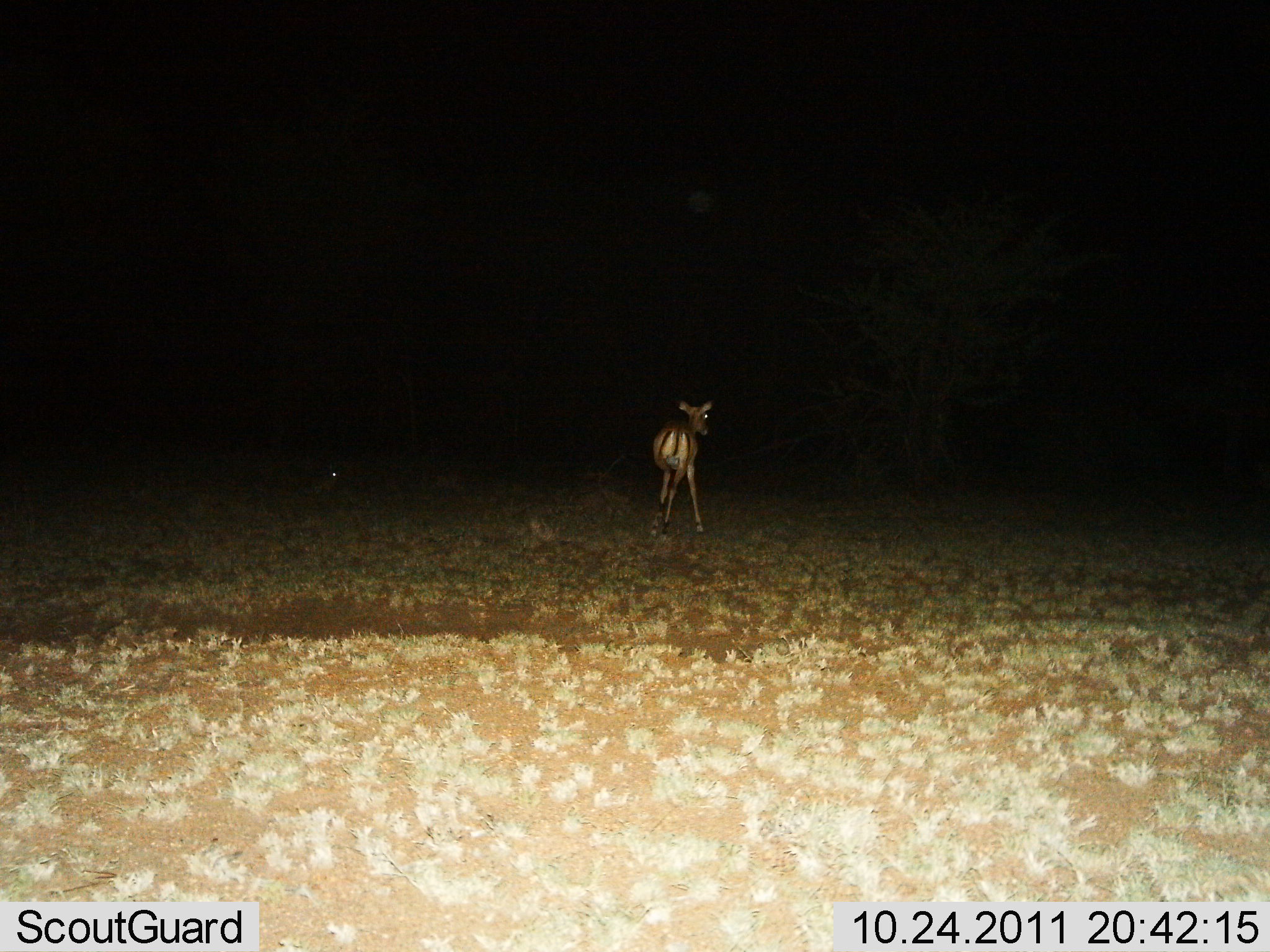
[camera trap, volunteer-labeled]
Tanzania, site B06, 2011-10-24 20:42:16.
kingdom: Animalia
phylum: Chordata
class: Mammalia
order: Artiodactyla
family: Bovidae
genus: Eudorcas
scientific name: Eudorcas thomsonii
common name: thomson's gazelle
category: gazellethomsons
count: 1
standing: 60%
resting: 0%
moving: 30%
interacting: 10%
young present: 0%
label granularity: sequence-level